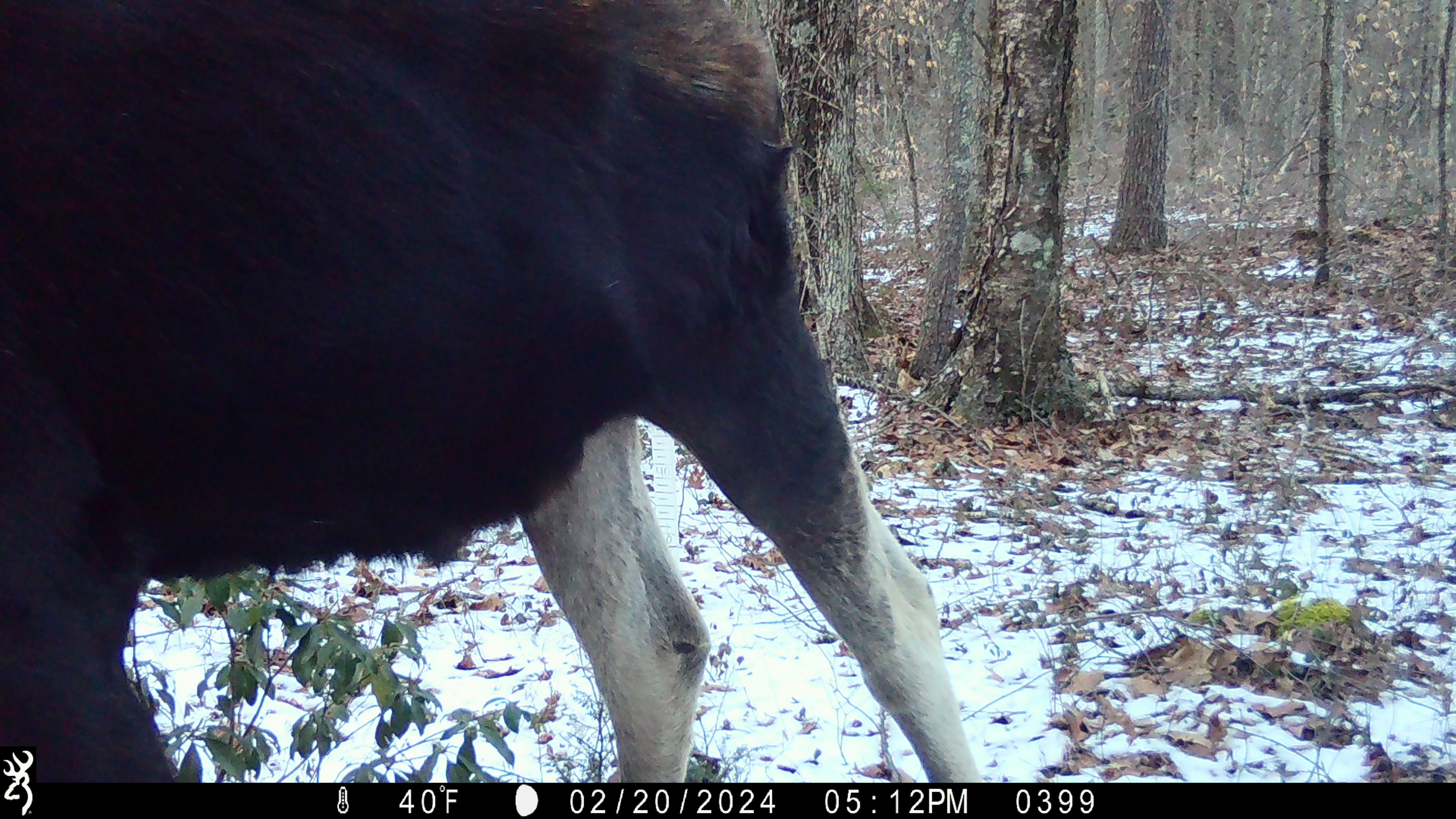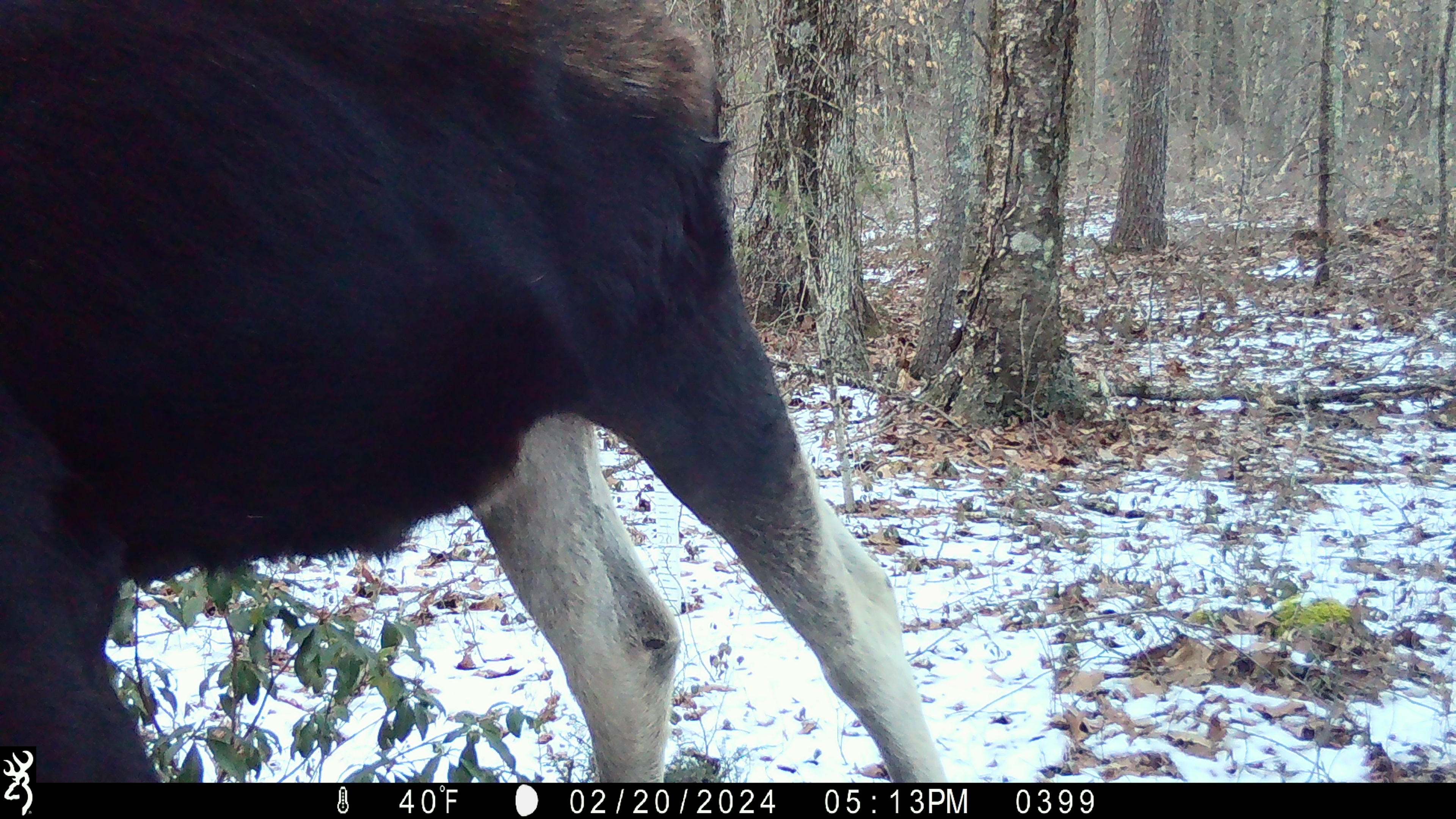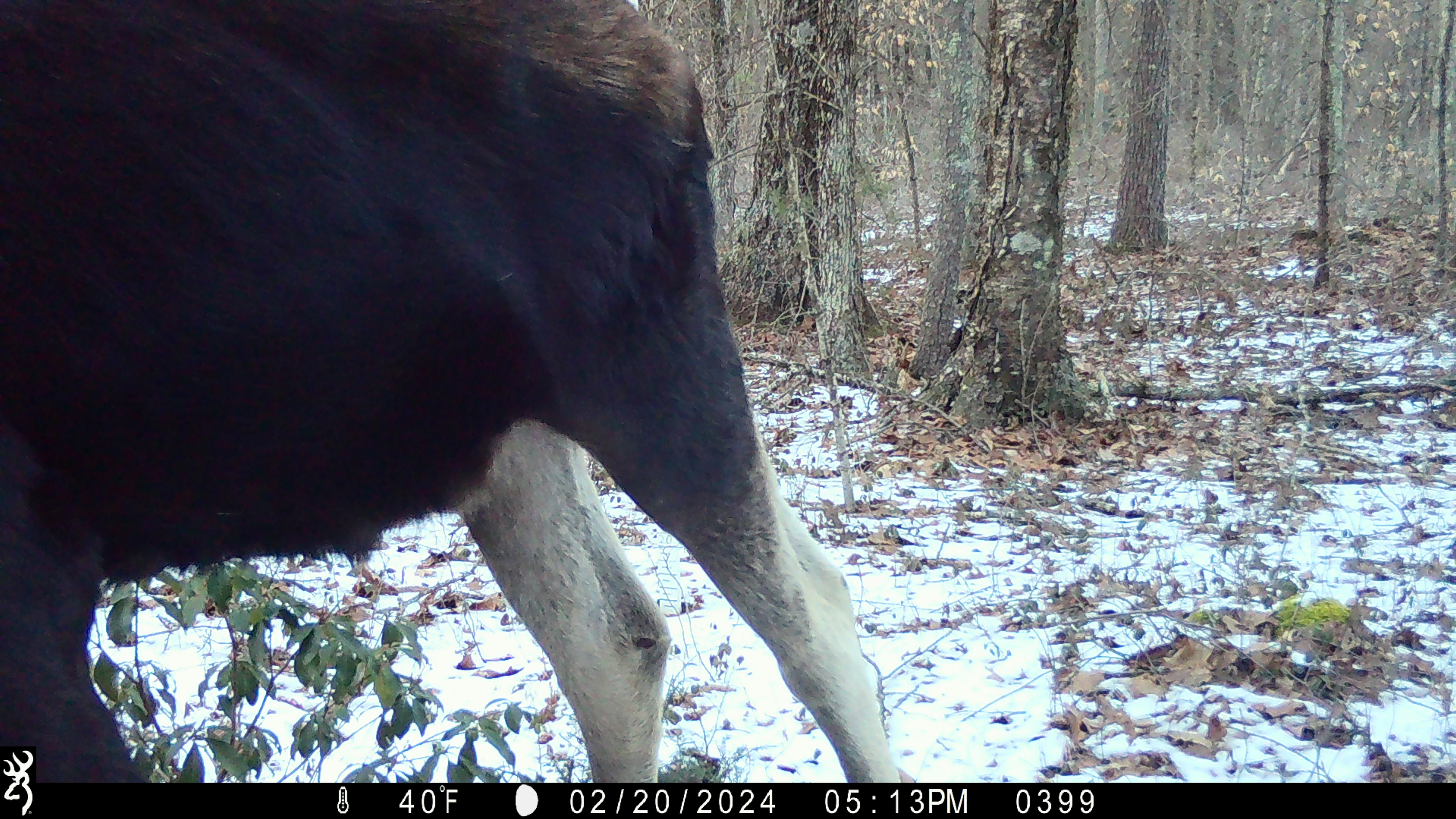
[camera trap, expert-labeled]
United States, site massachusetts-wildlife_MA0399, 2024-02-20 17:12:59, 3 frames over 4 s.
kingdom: Animalia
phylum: Chordata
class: Mammalia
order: Artiodactyla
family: Cervidae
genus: Alces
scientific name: Alces alces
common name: moose